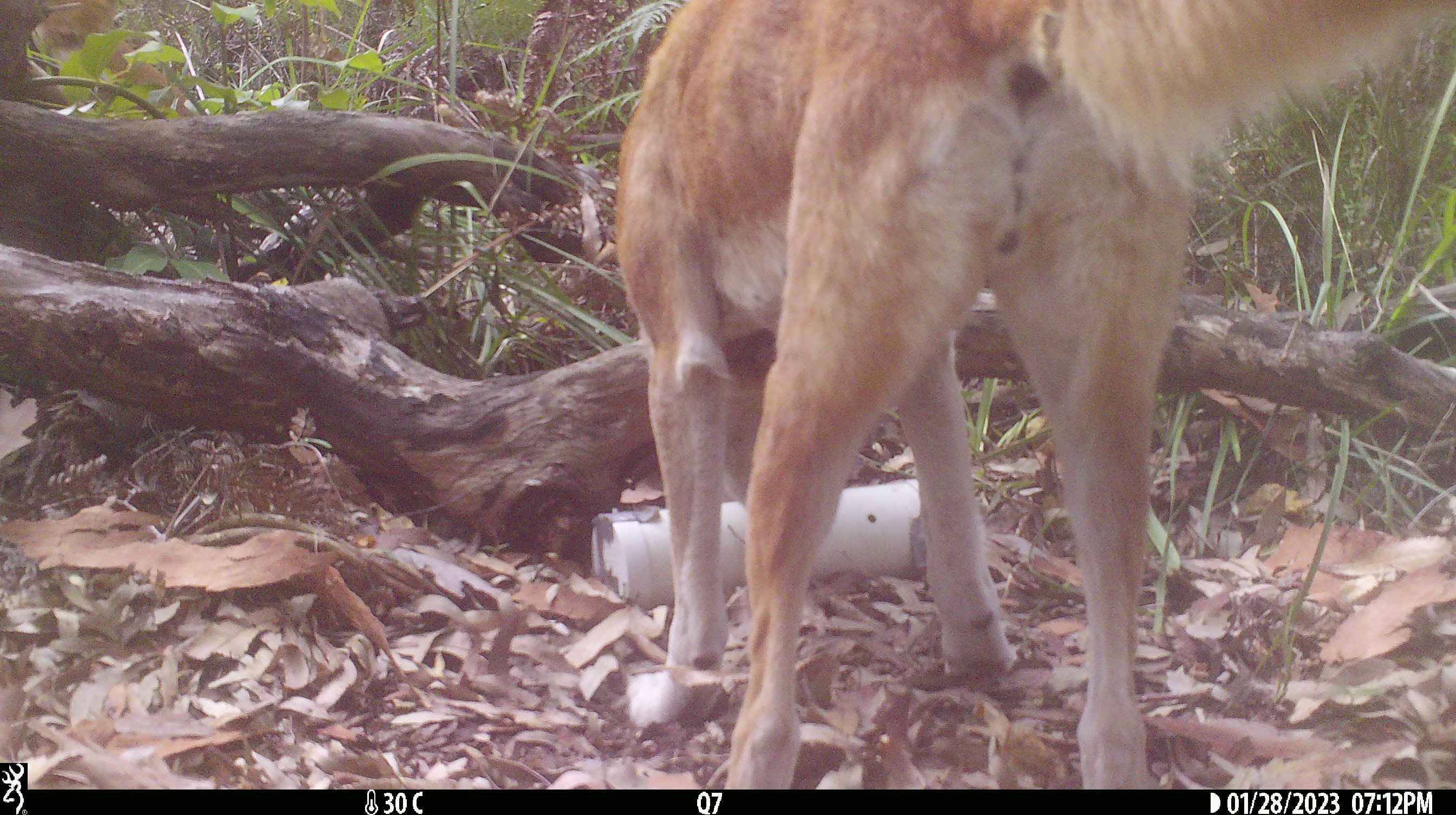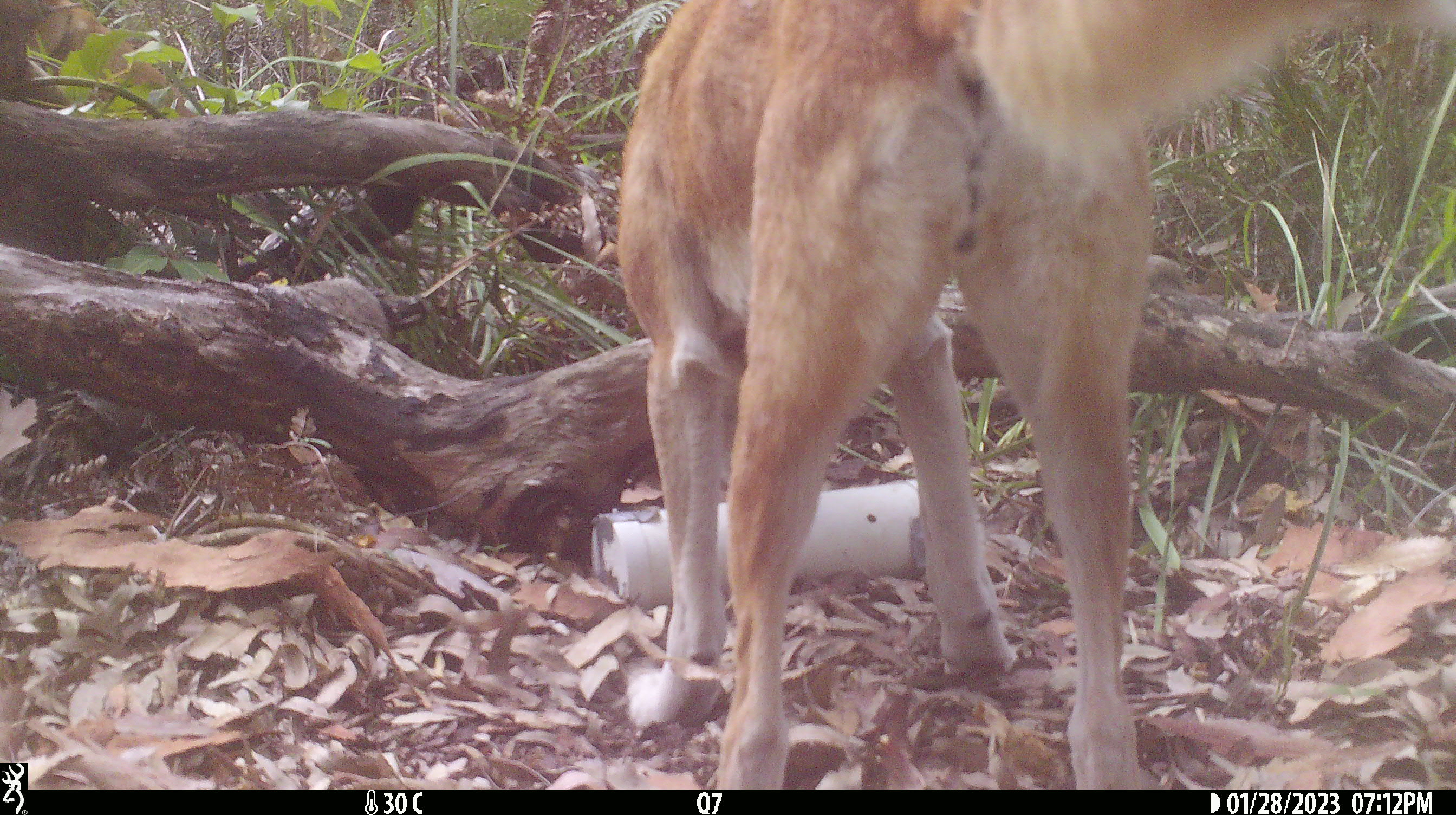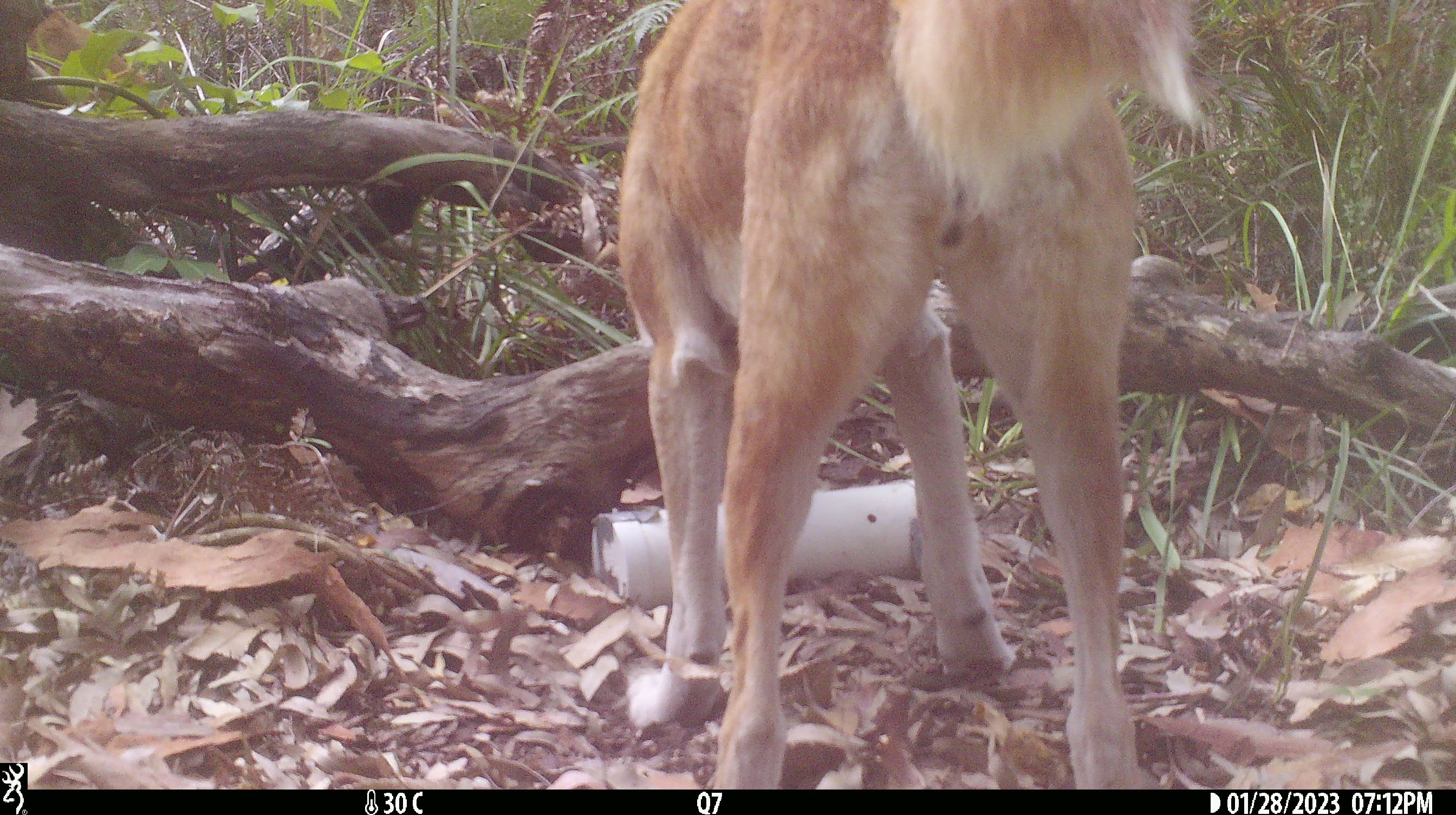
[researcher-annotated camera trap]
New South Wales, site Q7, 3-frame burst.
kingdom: Animalia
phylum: Chordata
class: Mammalia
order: Carnivora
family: Canidae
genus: Canis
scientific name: Canis familiaris dingo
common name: dingo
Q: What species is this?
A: Dingo (Canis familiaris dingo).